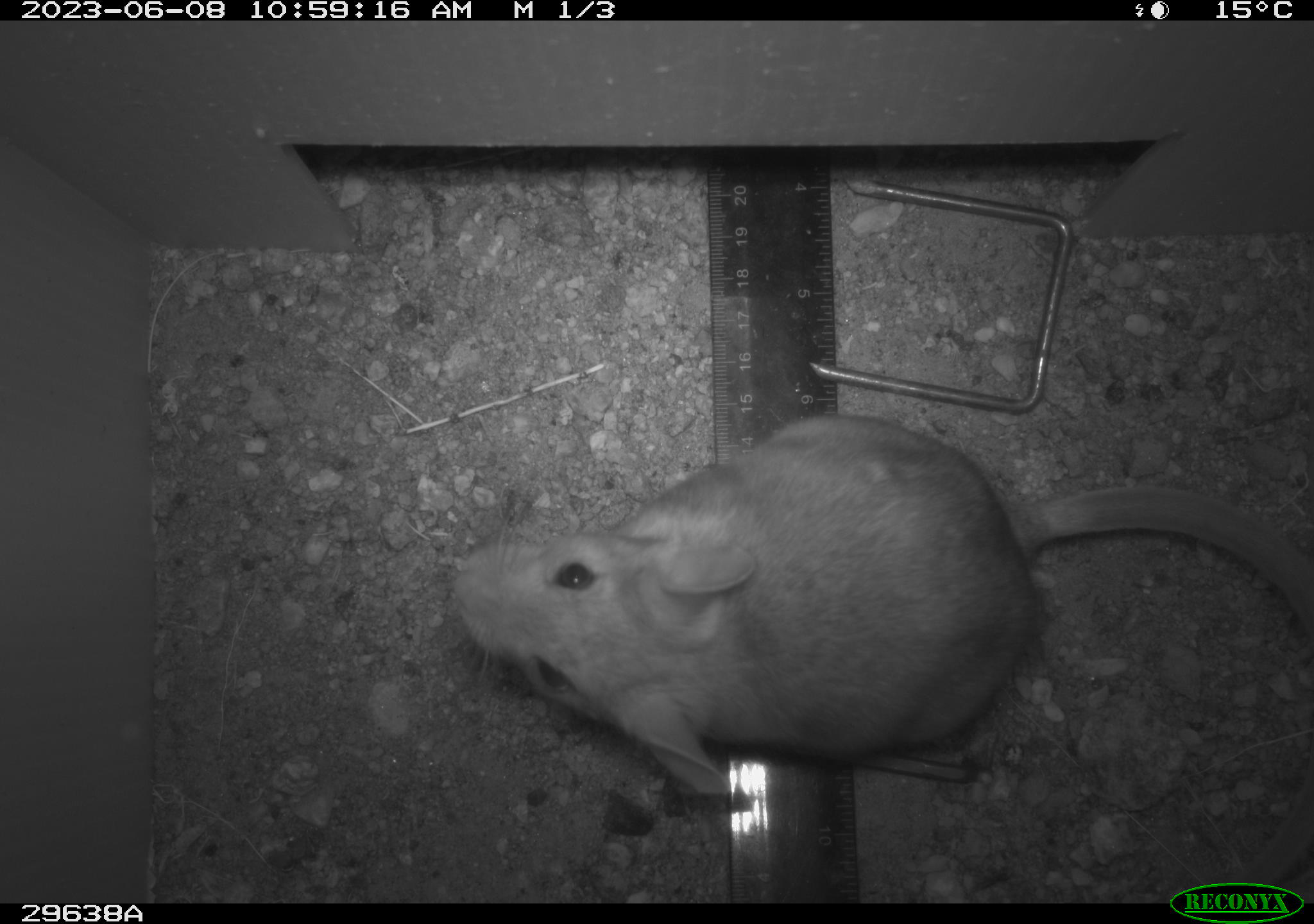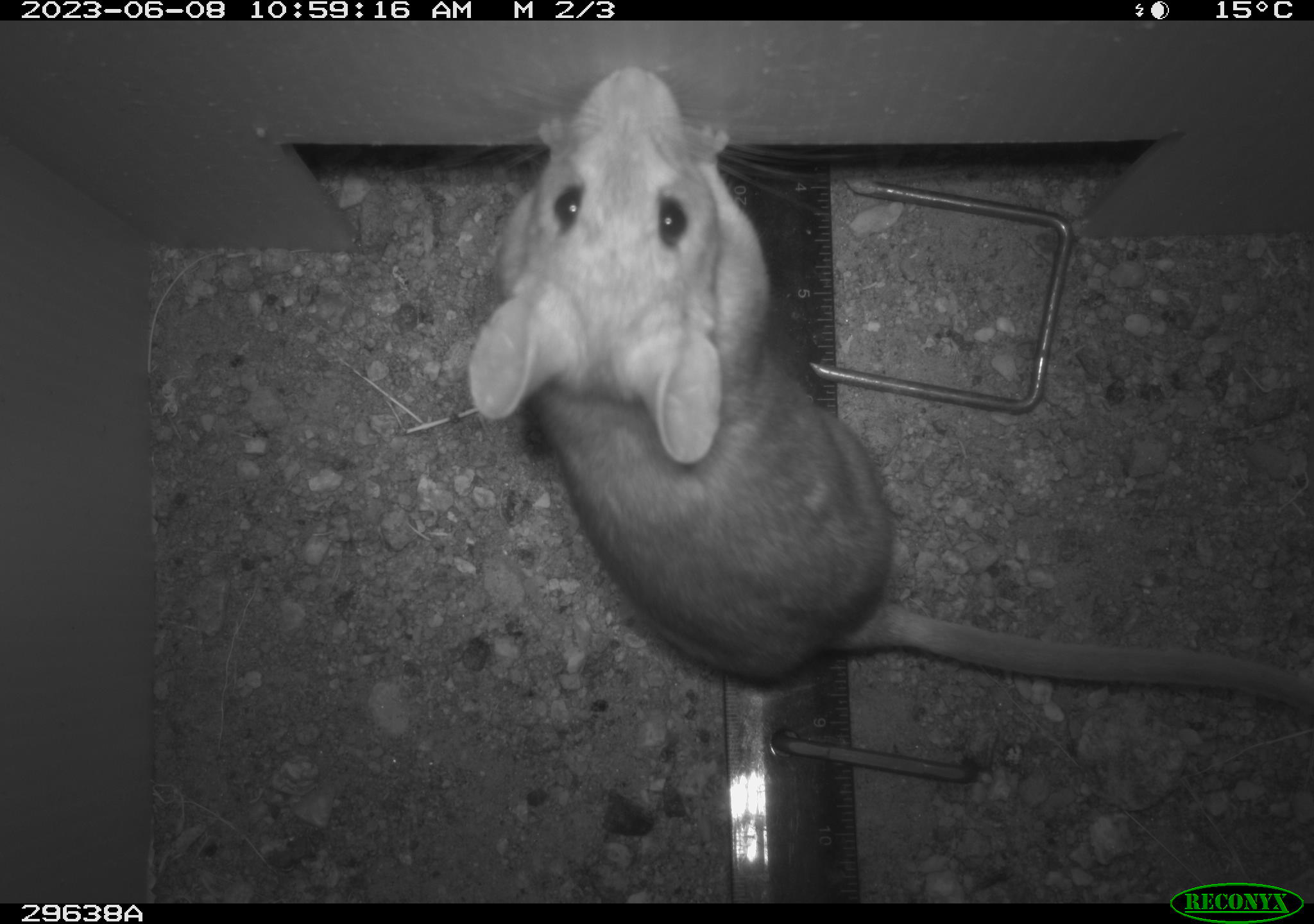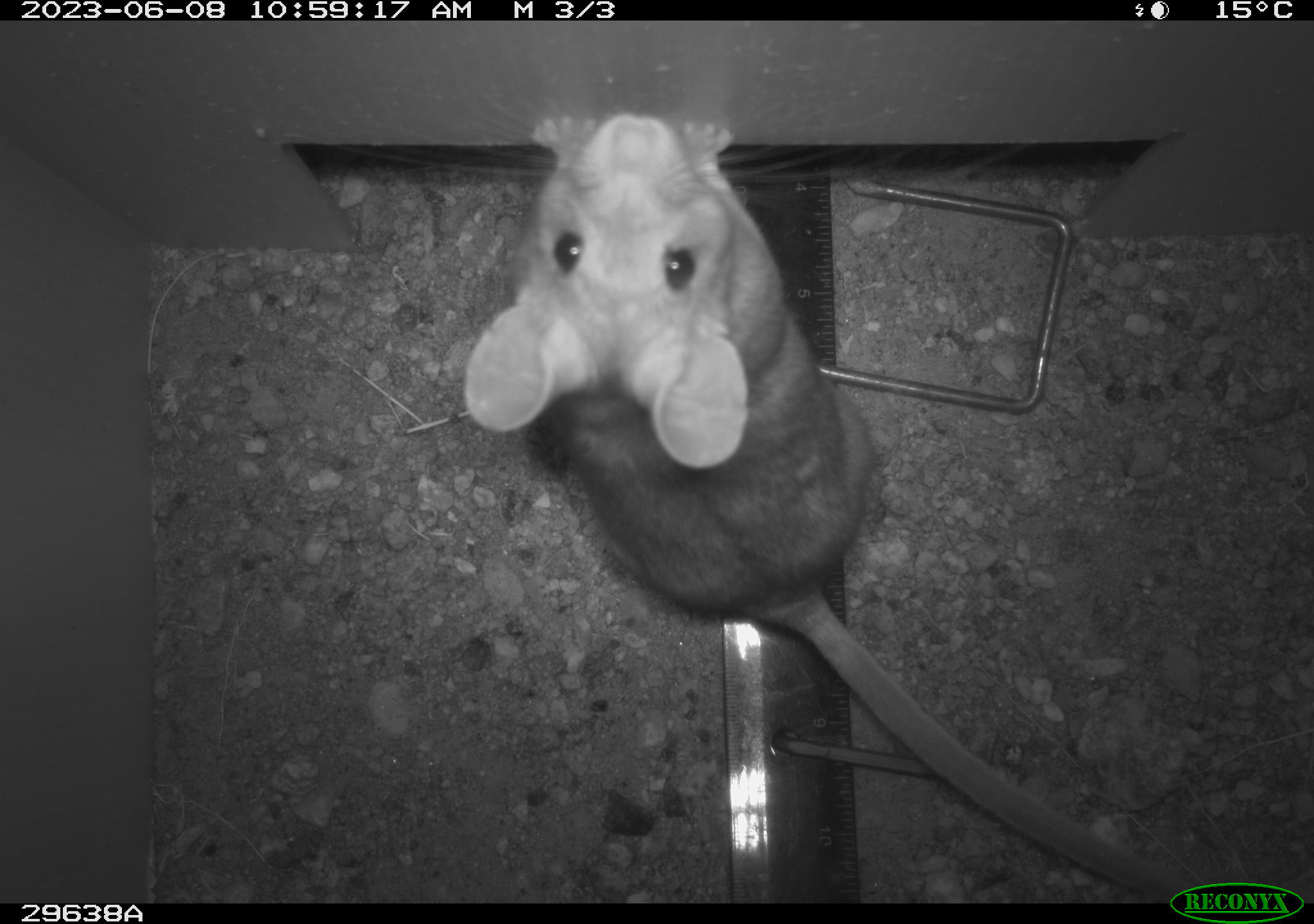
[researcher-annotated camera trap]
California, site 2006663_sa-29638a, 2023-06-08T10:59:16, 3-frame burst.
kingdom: Animalia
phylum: Chordata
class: Mammalia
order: Rodentia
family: Cricetidae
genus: Neotoma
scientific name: Neotoma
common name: pack rat or woodrat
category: neotoma species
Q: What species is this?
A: Neotoma species (pack rat or woodrat) (Neotoma).